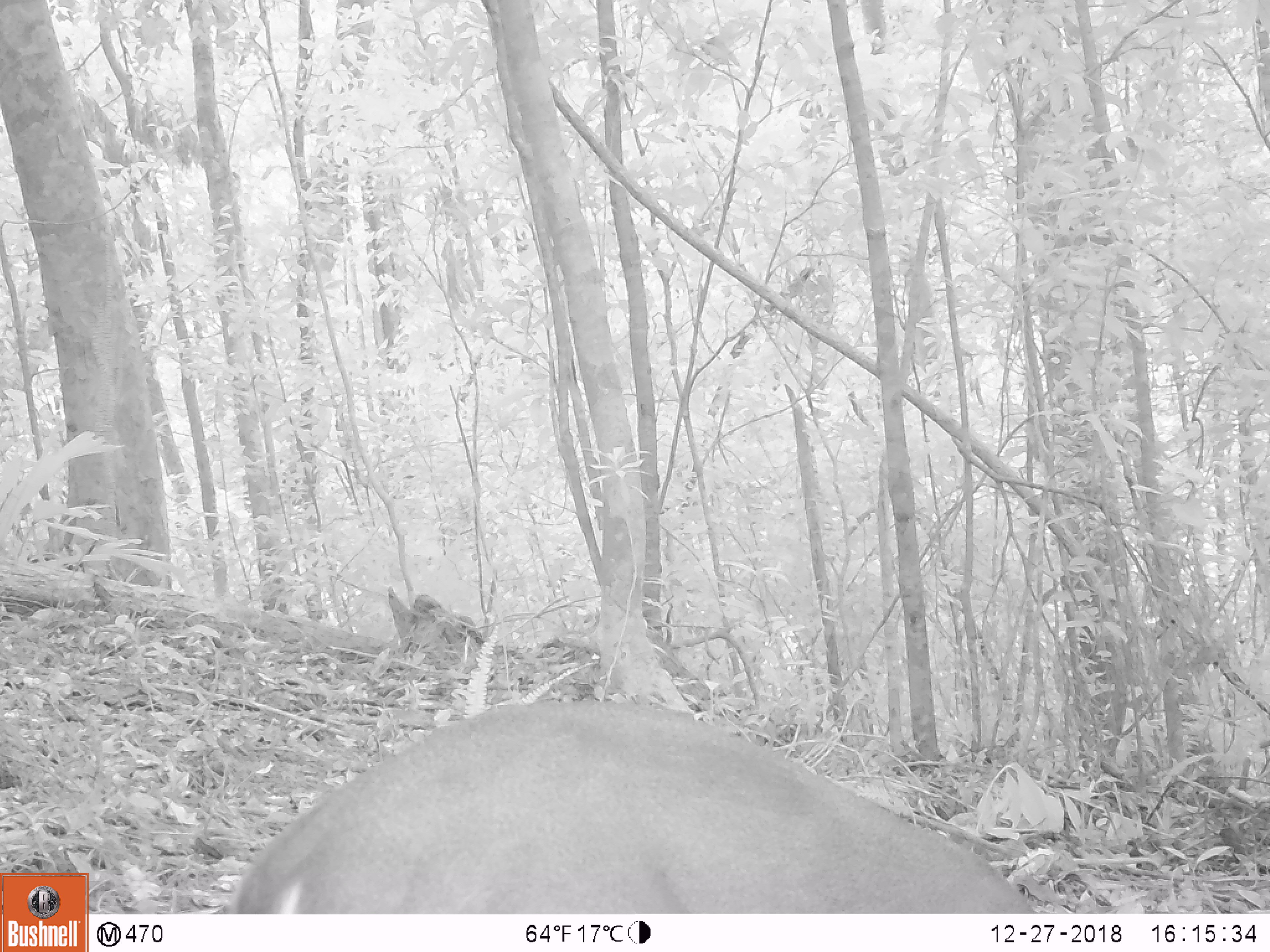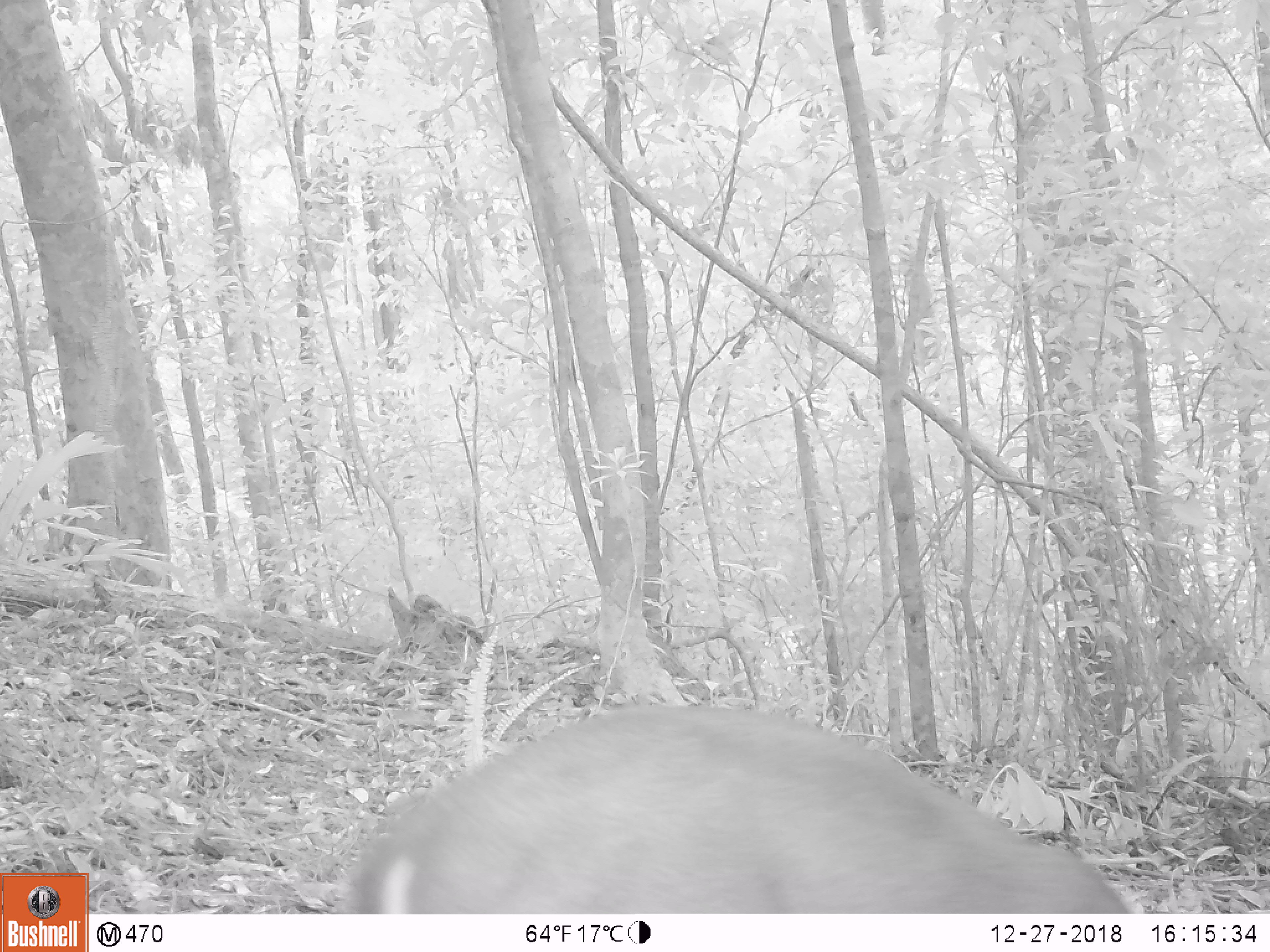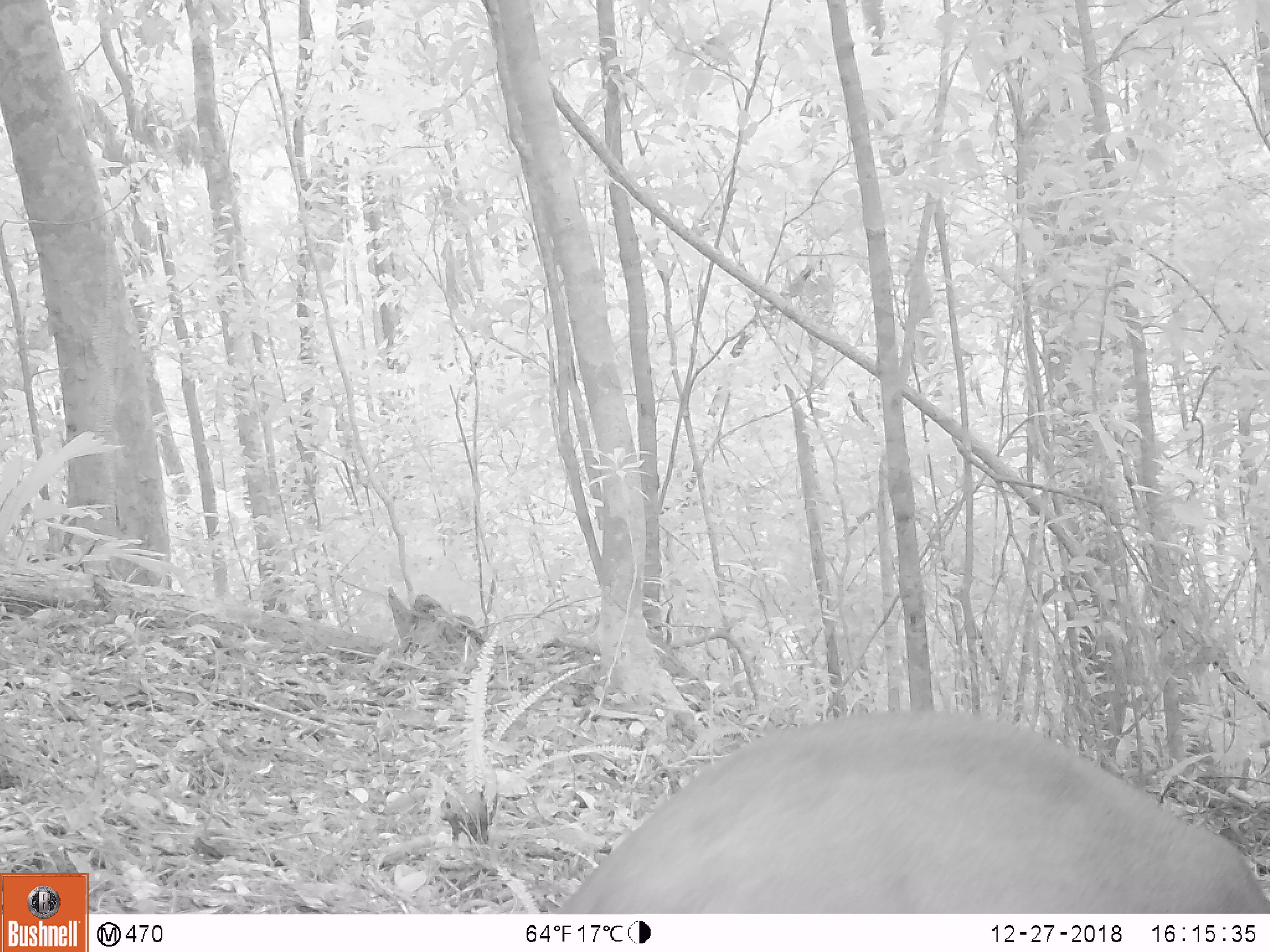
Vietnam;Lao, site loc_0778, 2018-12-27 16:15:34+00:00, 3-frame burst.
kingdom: Animalia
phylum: Chordata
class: Mammalia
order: Artiodactyla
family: Cervidae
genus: Muntiacus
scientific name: Muntiacus rooseveltorum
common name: roosevelt's muntjac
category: roosevelts muntjac group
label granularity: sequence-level